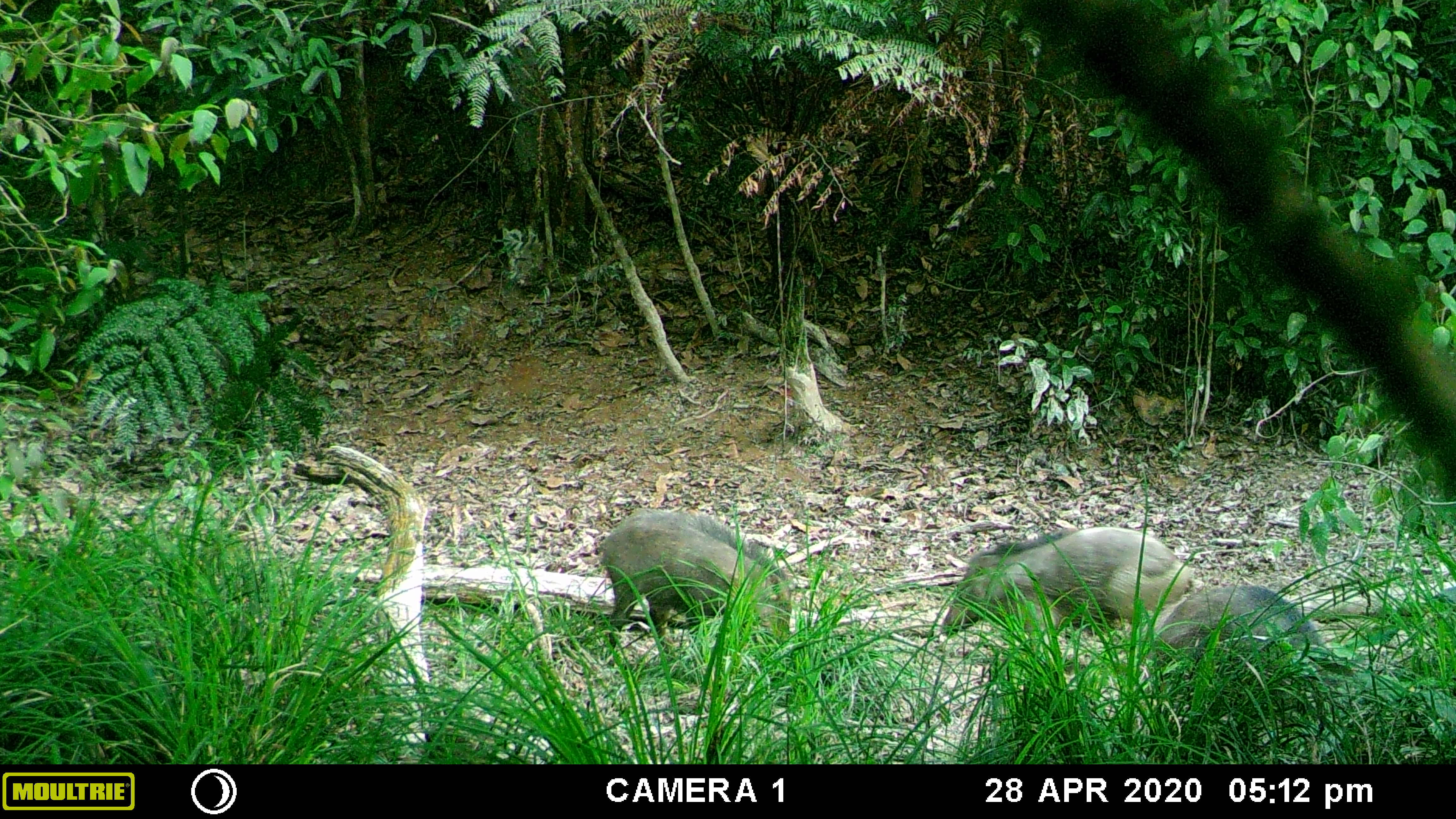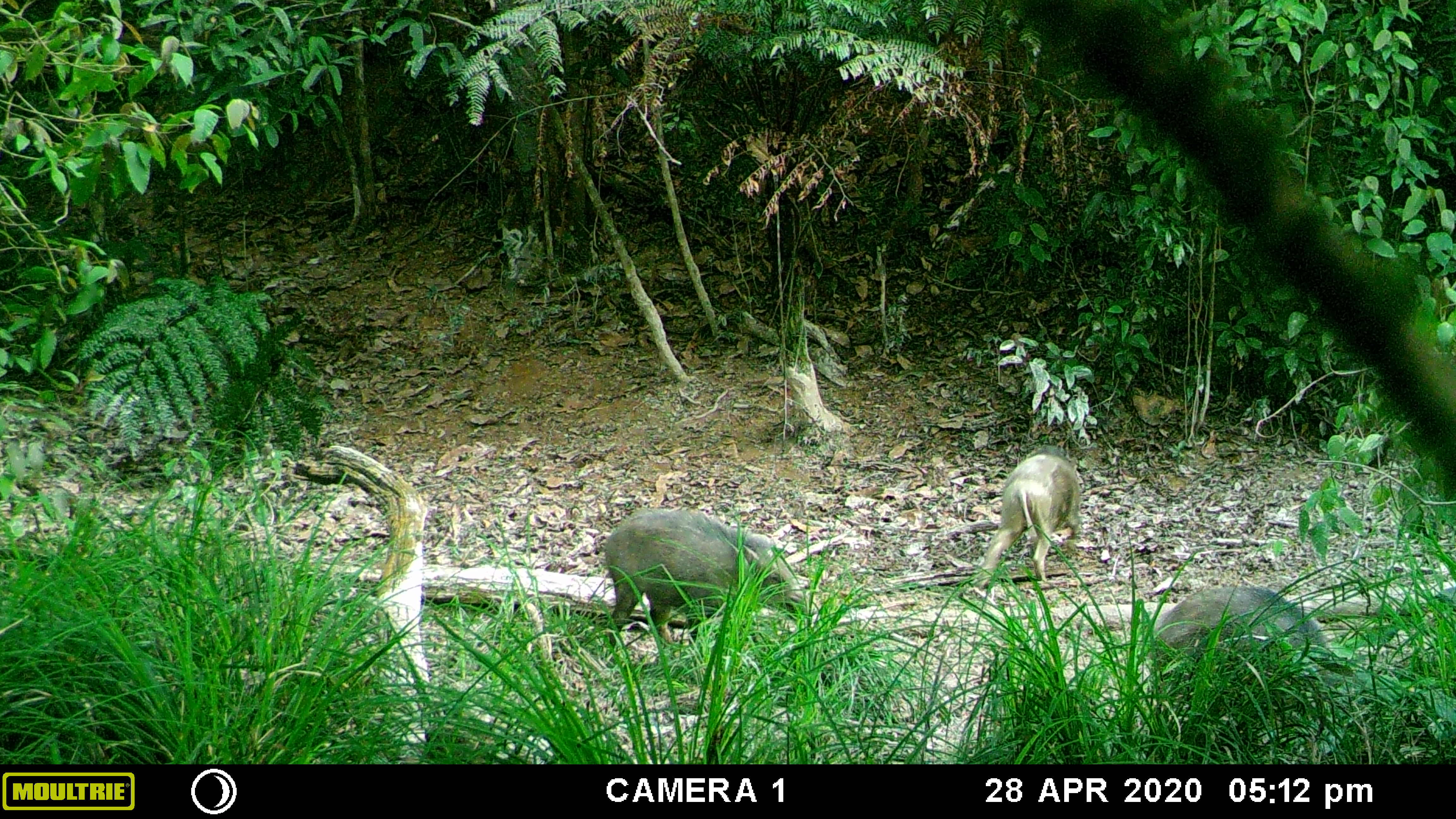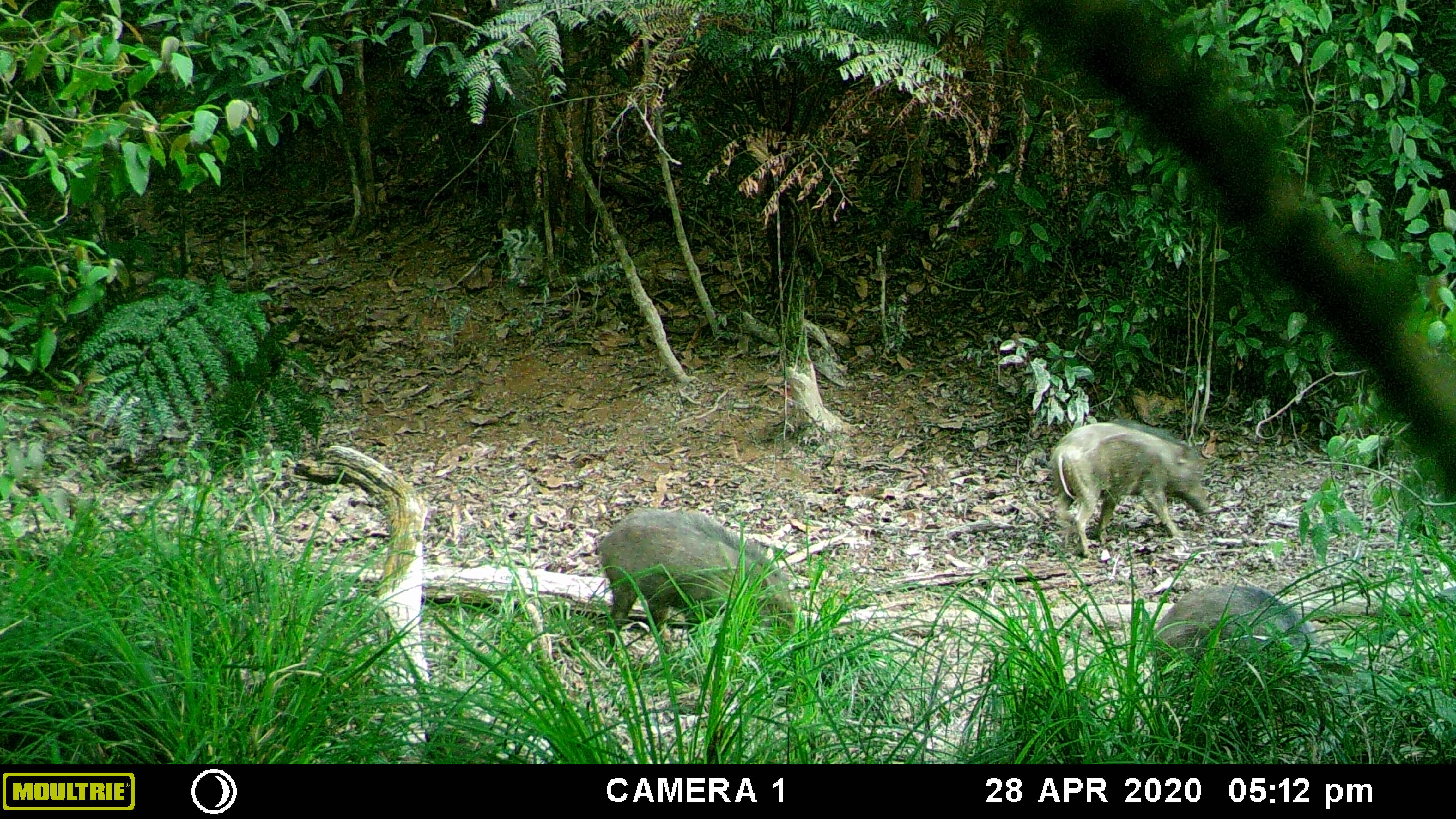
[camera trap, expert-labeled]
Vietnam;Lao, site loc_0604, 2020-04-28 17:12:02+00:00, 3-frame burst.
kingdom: Animalia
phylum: Chordata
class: Mammalia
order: Artiodactyla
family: Suidae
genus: Sus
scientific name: Sus scrofa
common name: eurasian wild pig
Eurasian wild pig (Sus scrofa). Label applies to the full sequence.